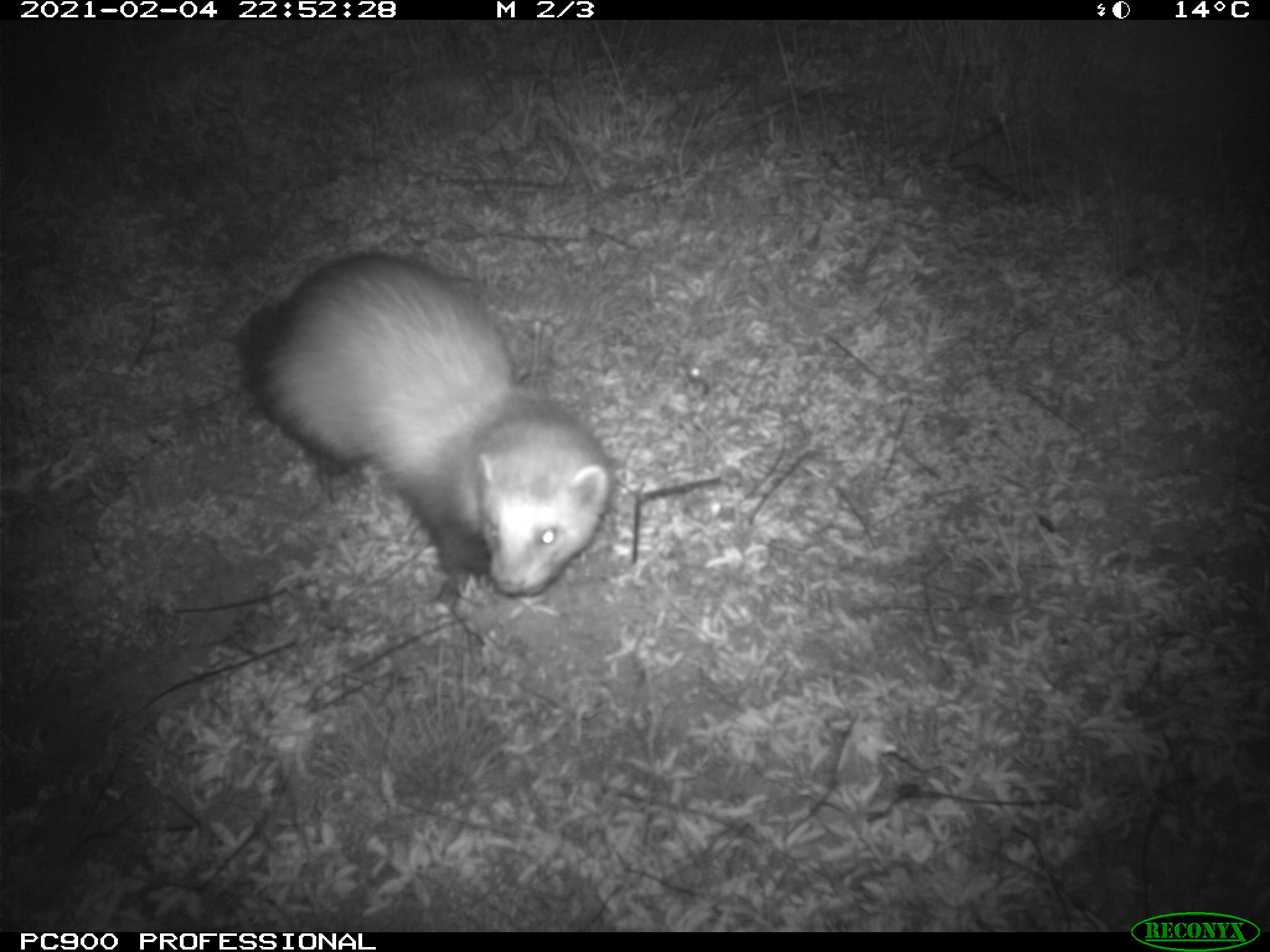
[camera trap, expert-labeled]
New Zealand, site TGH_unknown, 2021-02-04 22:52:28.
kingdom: Animalia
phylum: Chordata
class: Mammalia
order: Carnivora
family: Mustelidae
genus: Mustela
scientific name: Mustela furo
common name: ferret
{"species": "ferret (Mustela furo)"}